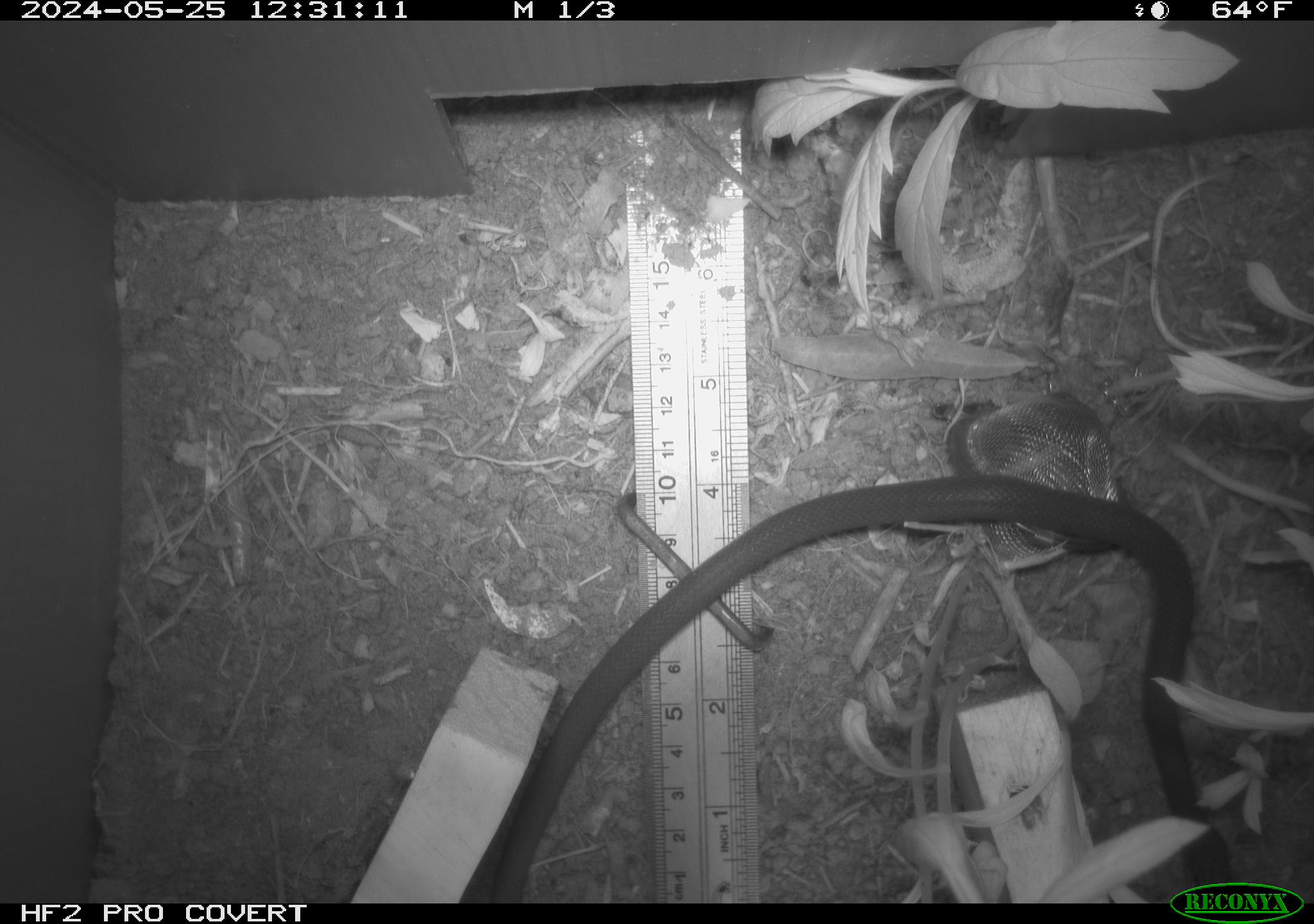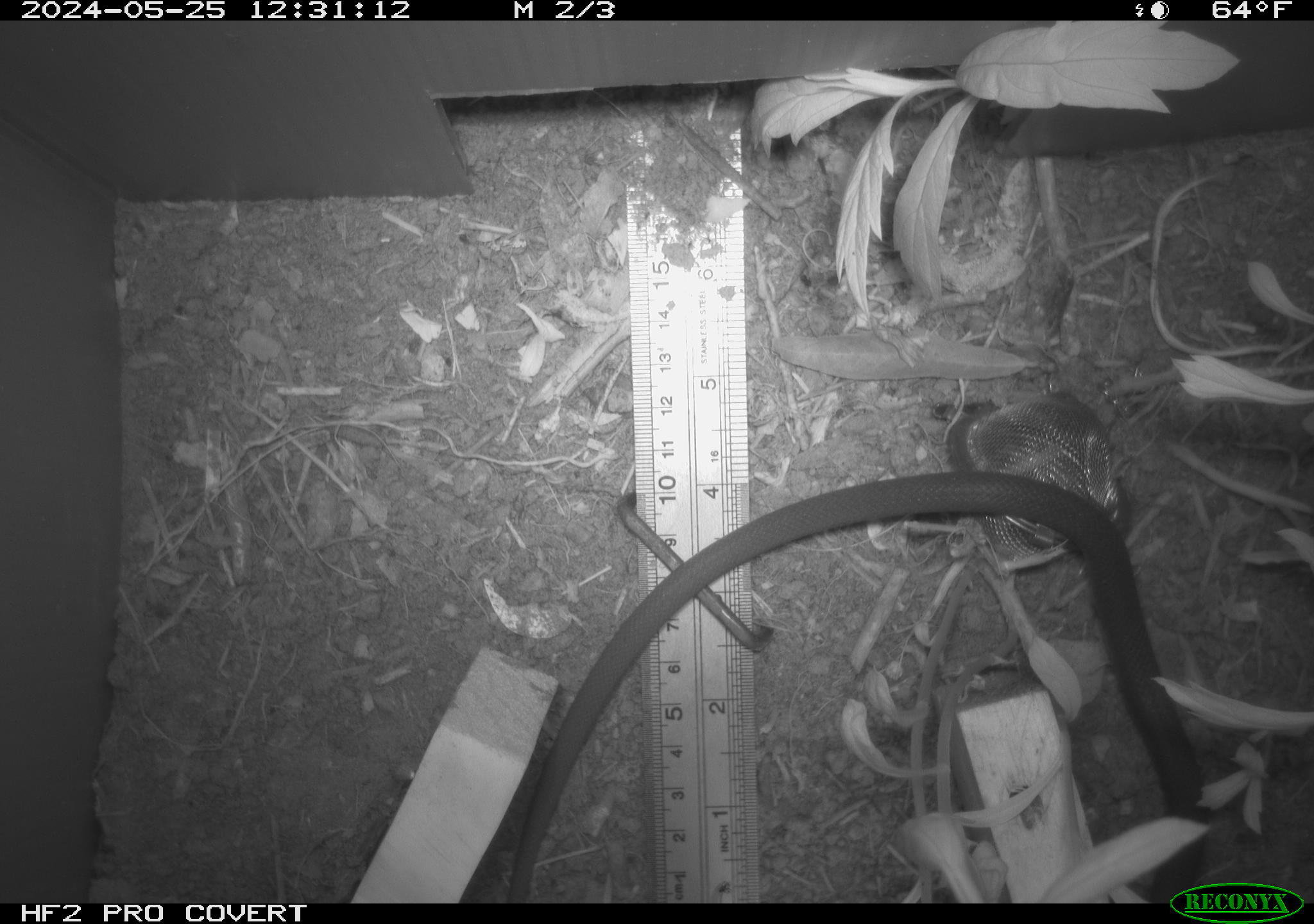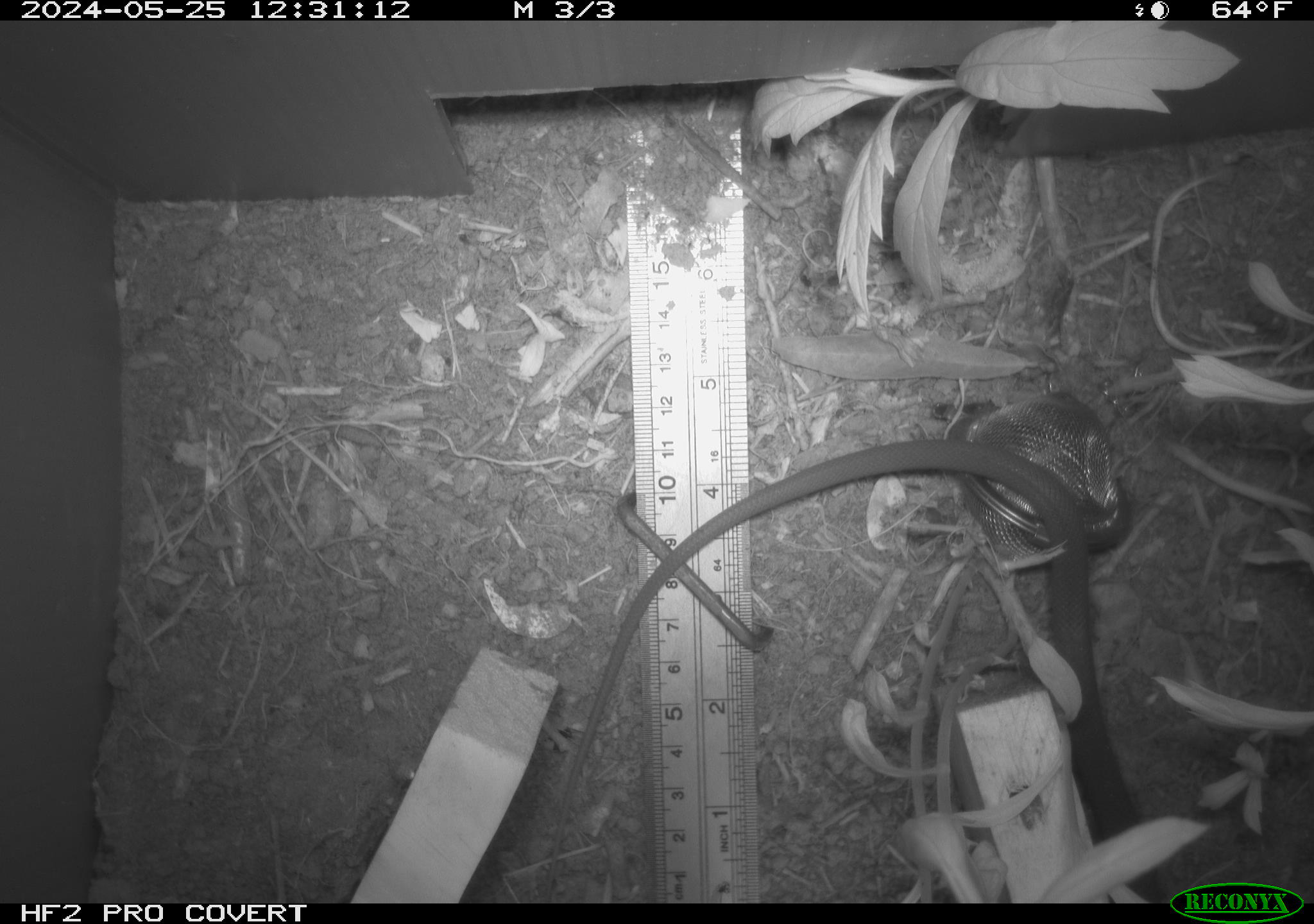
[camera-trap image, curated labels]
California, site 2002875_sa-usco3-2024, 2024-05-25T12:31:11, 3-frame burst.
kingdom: Animalia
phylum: Chordata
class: Reptilia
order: Squamata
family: Colubridae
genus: Coluber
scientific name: Coluber constrictor mormon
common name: western yellow-bellied racer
Western yellow-bellied racer (Coluber constrictor mormon).